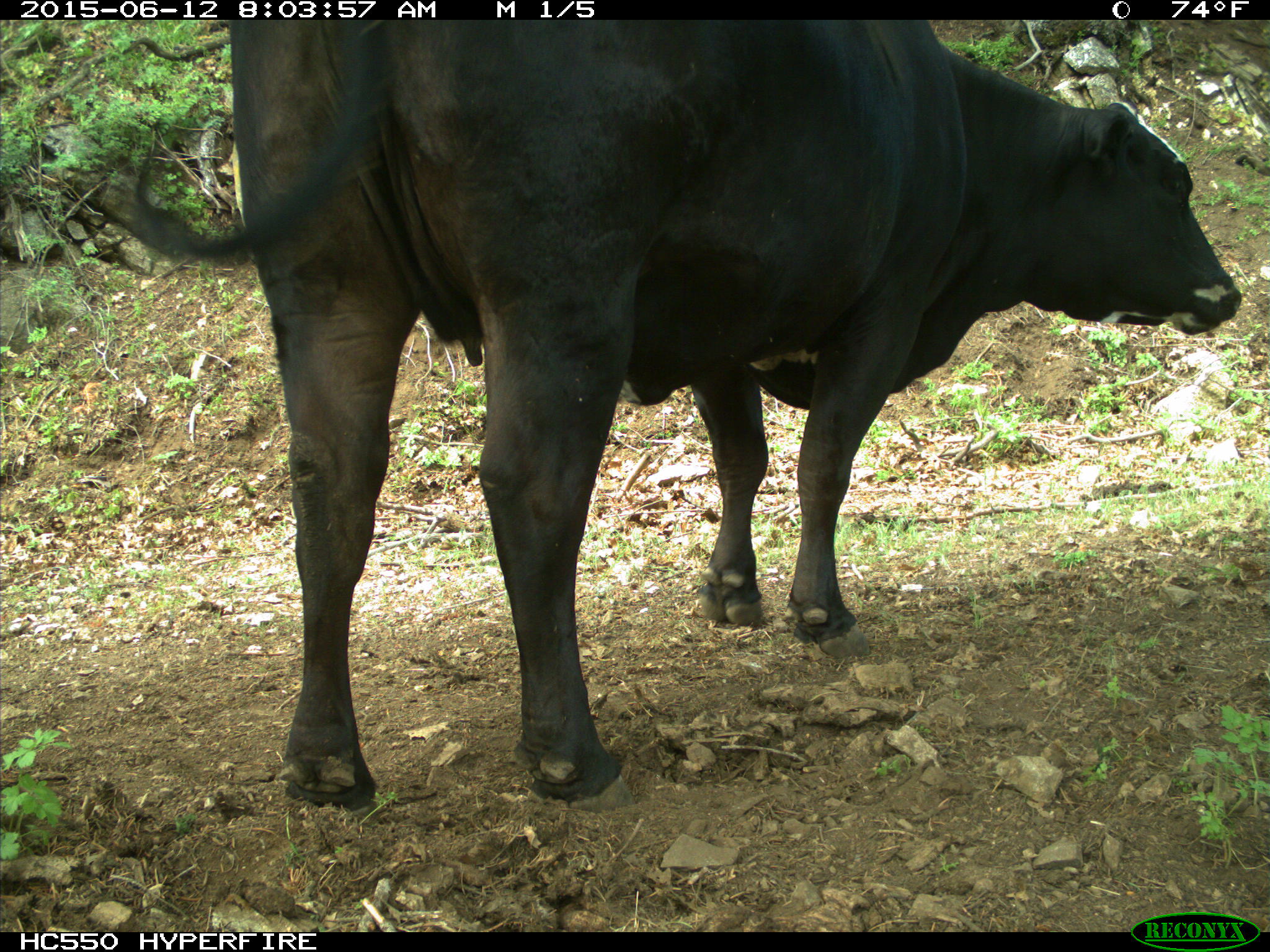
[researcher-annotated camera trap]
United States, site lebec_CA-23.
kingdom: Animalia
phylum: Chordata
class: Mammalia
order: Artiodactyla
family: Bovidae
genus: Bos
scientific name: Bos taurus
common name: domestic cow